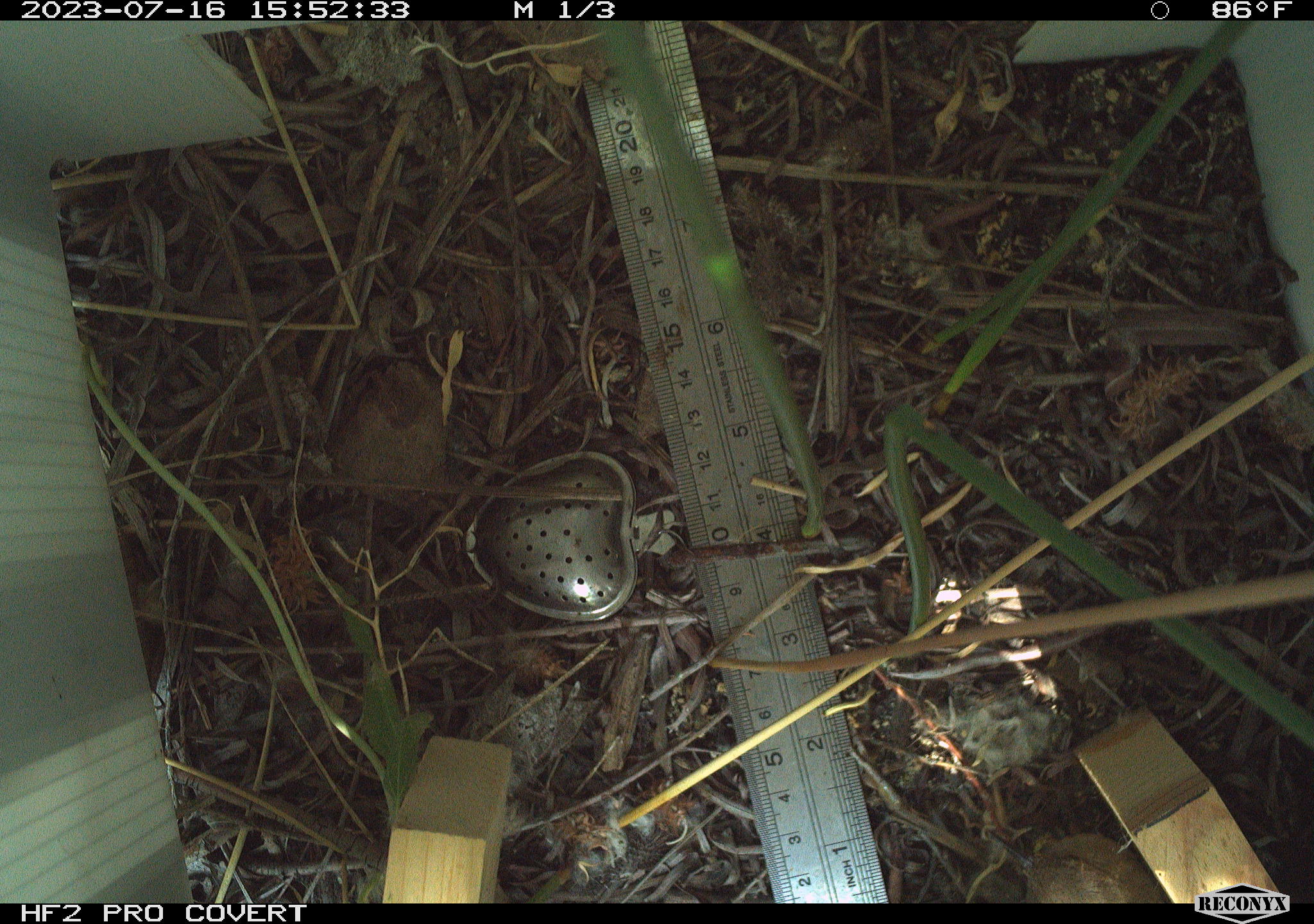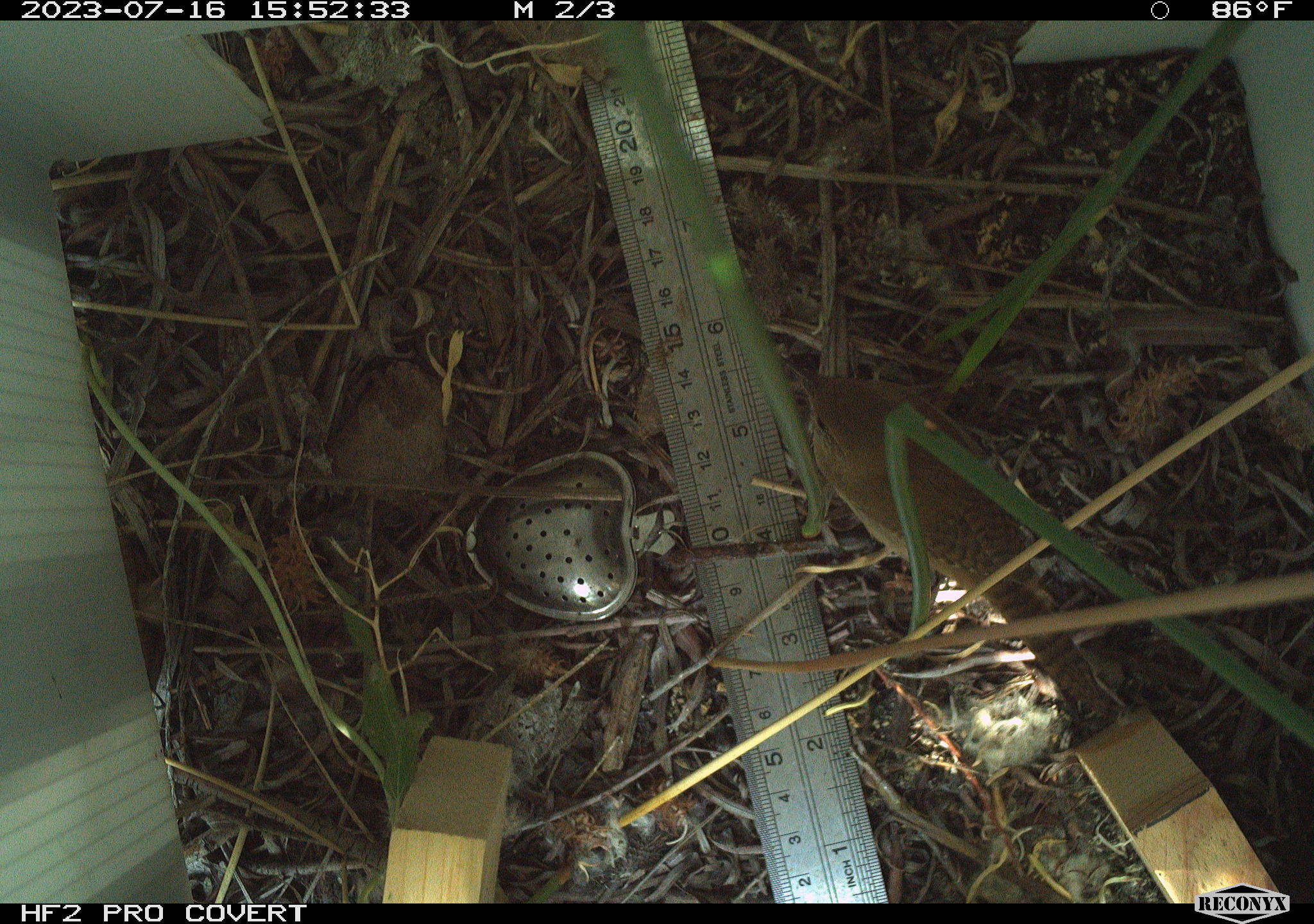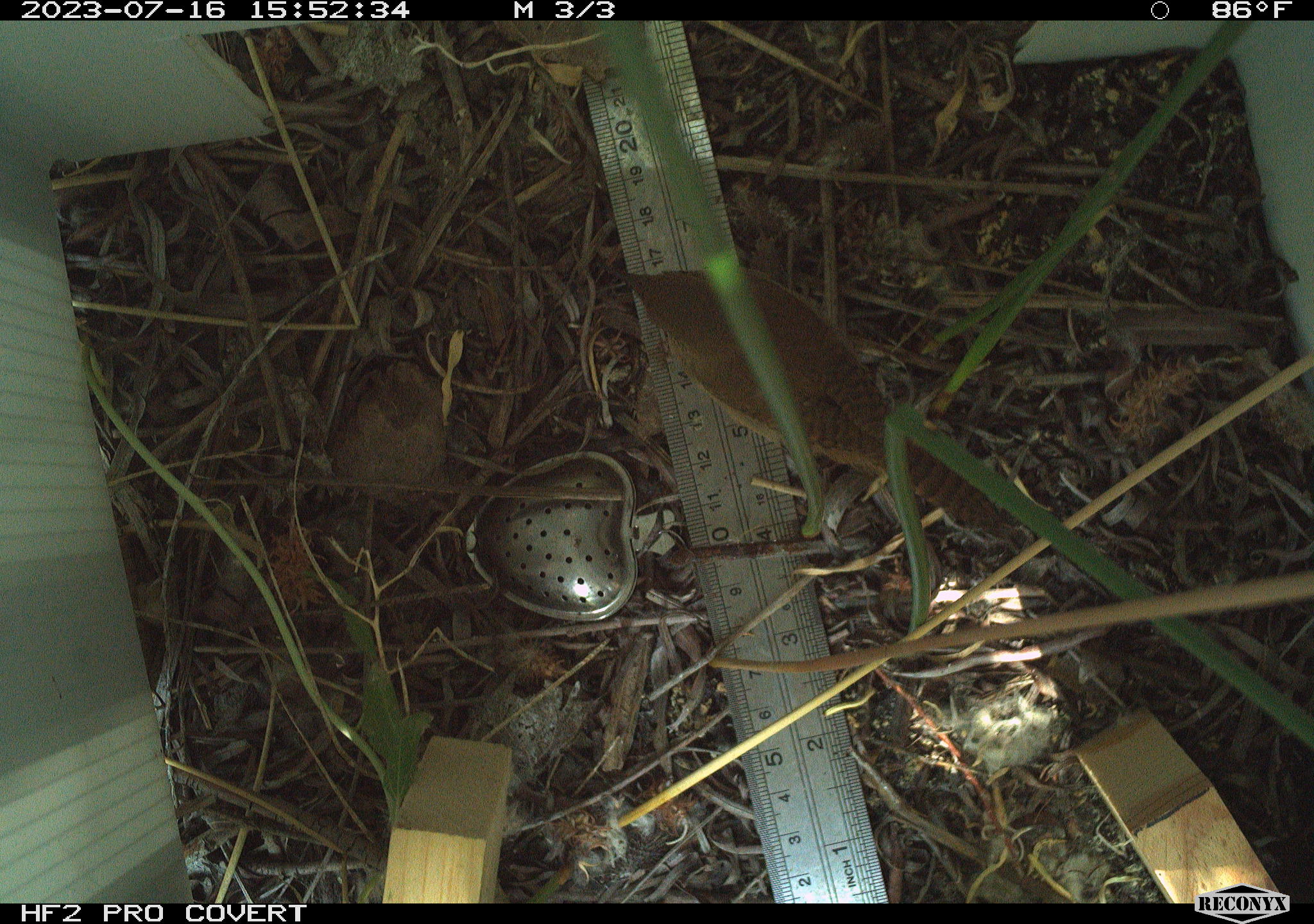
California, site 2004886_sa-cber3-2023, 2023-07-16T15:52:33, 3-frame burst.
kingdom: Animalia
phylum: Chordata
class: Aves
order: Passeriformes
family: Troglodytidae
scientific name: Troglodytidae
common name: wren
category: troglodytidae family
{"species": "troglodytidae family (wren) (Troglodytidae)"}